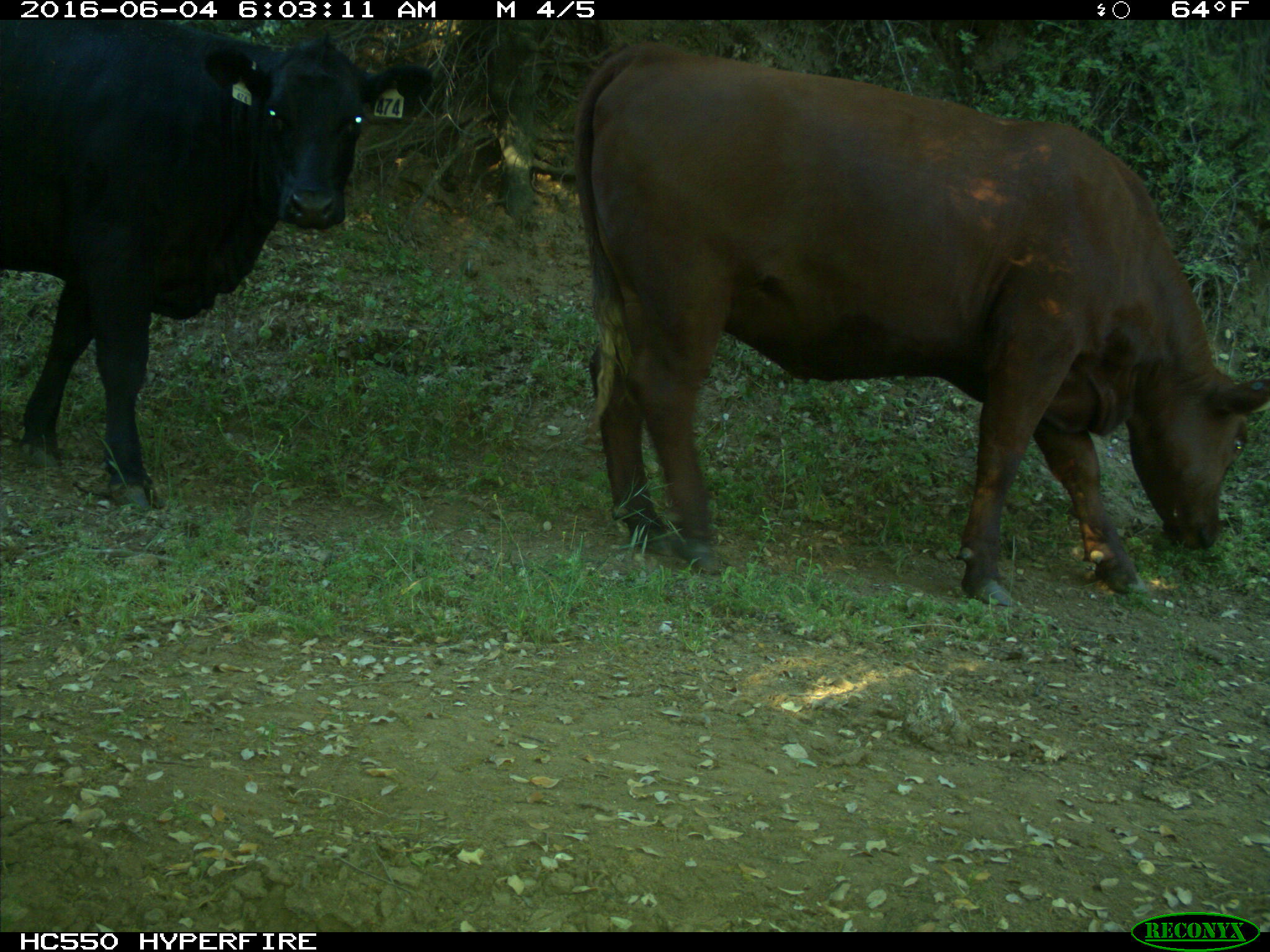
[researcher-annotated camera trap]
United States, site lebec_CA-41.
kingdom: Animalia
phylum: Chordata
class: Mammalia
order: Artiodactyla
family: Bovidae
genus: Bos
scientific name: Bos taurus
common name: domestic cow